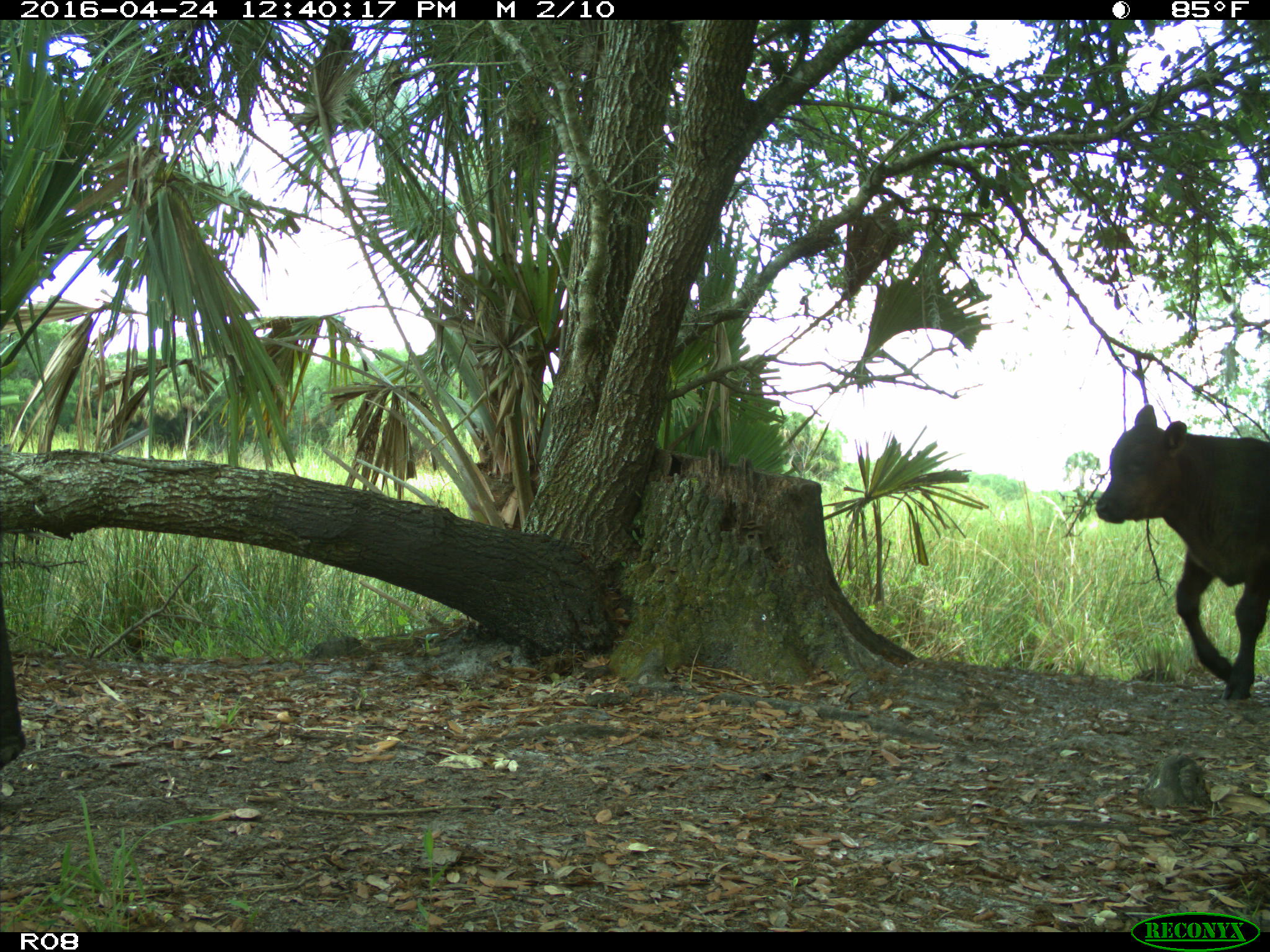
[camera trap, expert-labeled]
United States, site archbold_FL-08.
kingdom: Animalia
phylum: Chordata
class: Mammalia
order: Artiodactyla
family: Bovidae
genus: Bos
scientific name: Bos taurus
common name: domestic cow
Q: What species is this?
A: Bos taurus (domestic cow).